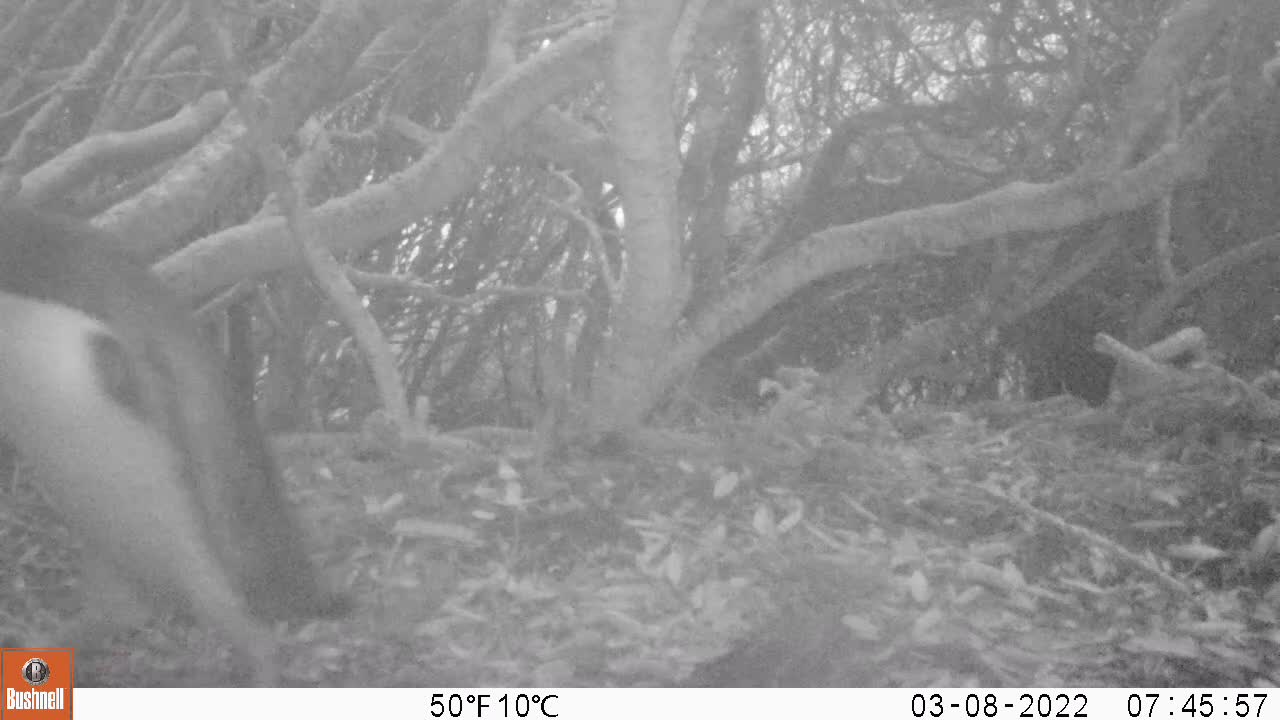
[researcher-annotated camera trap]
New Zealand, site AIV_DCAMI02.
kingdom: Animalia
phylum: Chordata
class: Aves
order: Sphenisciformes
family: Spheniscidae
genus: Megadyptes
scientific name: Megadyptes antipodes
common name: yellow-eyed penguin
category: yellow eyed penguin